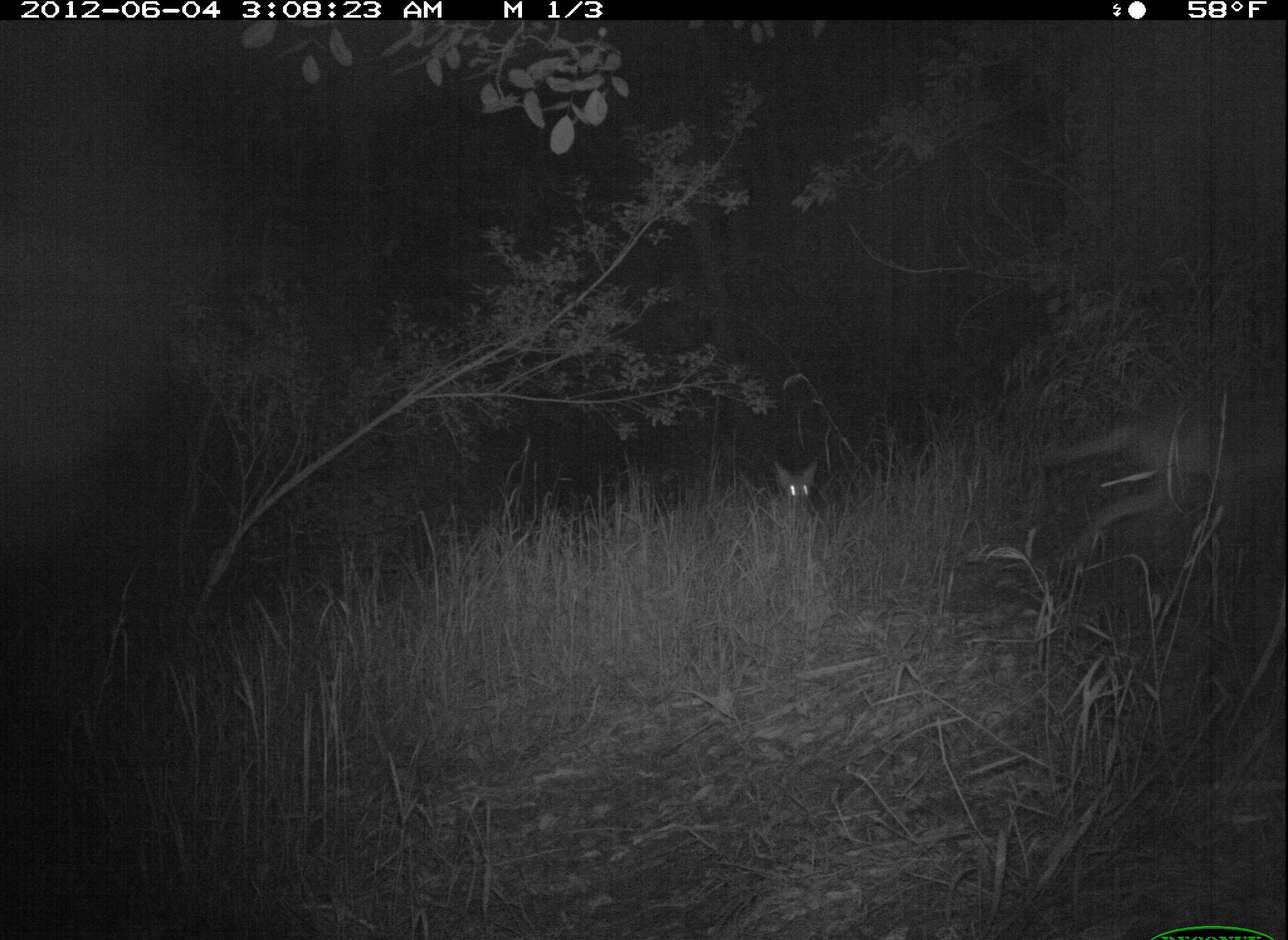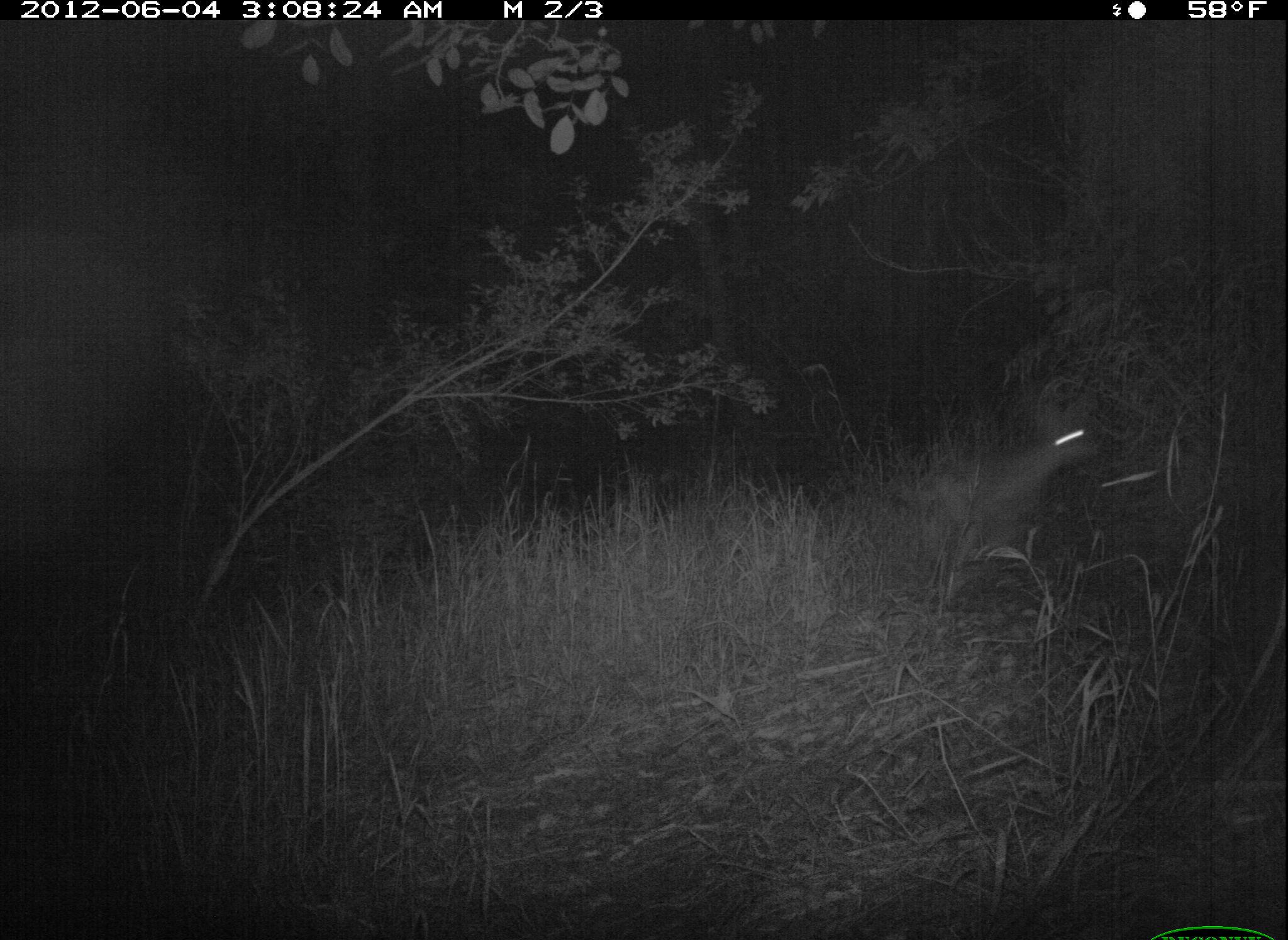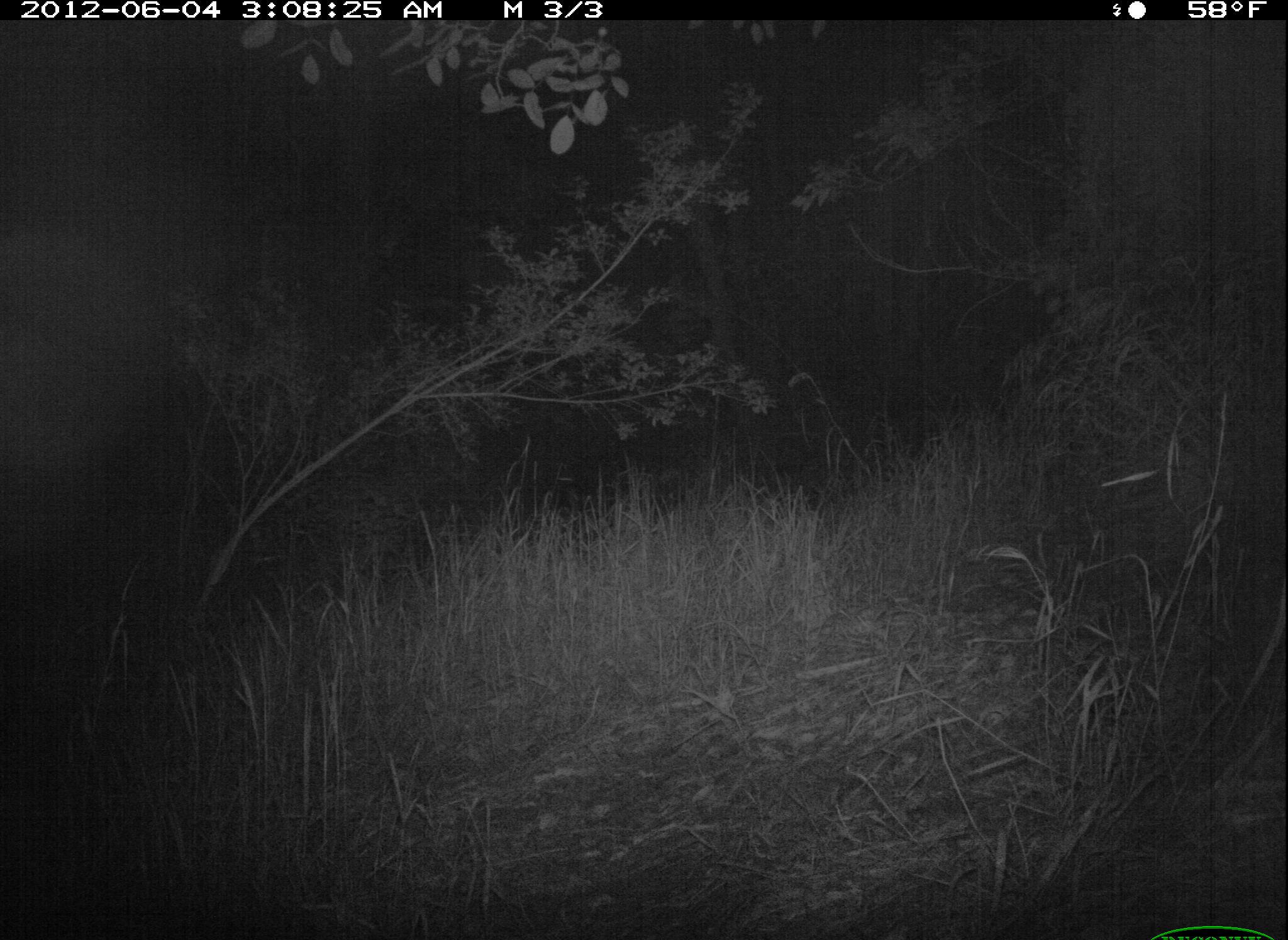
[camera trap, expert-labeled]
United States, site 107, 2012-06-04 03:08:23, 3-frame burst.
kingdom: Animalia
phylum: Chordata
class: Mammalia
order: Carnivora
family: Canidae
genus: Canis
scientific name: Canis latrans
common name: coyote